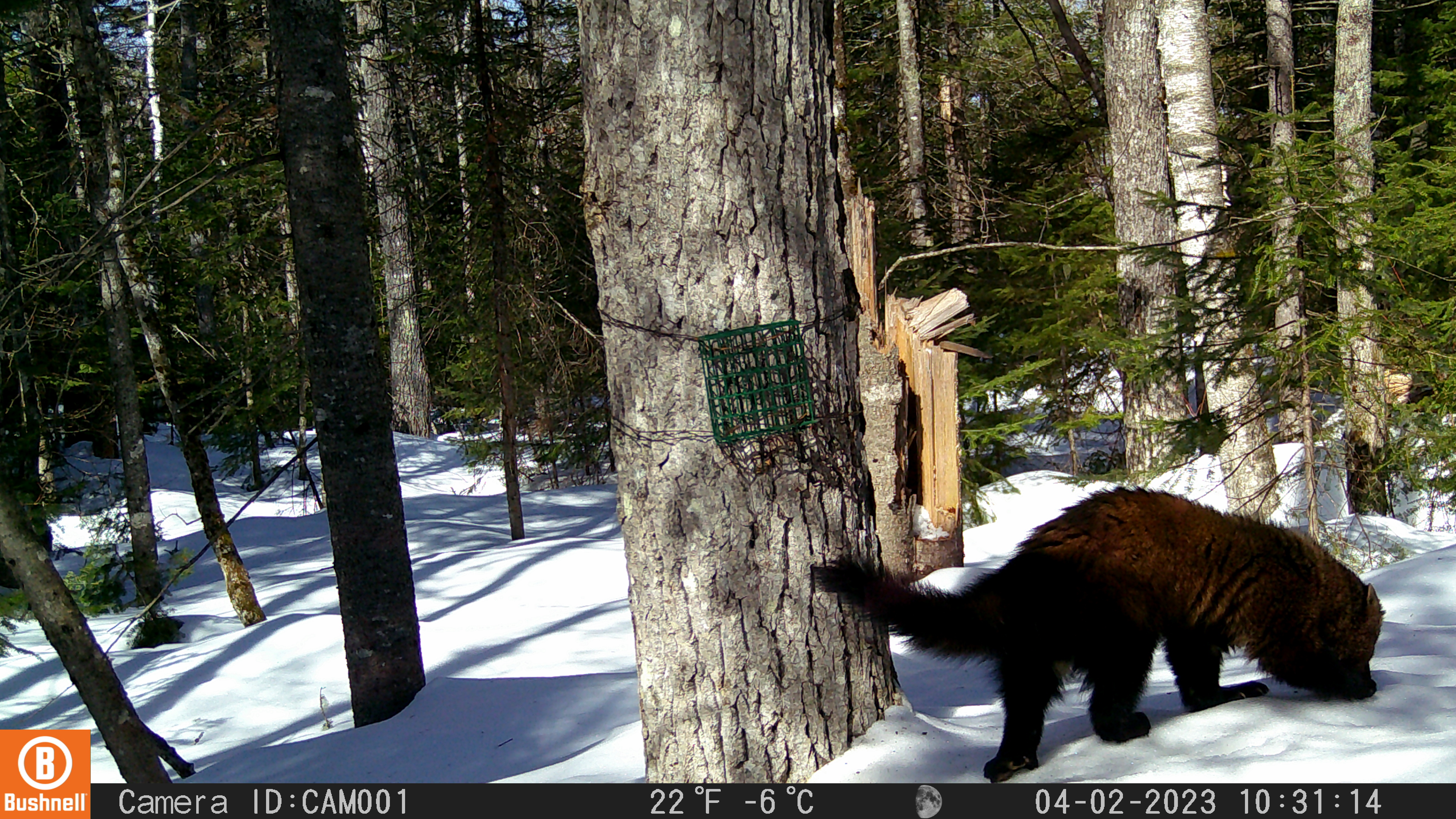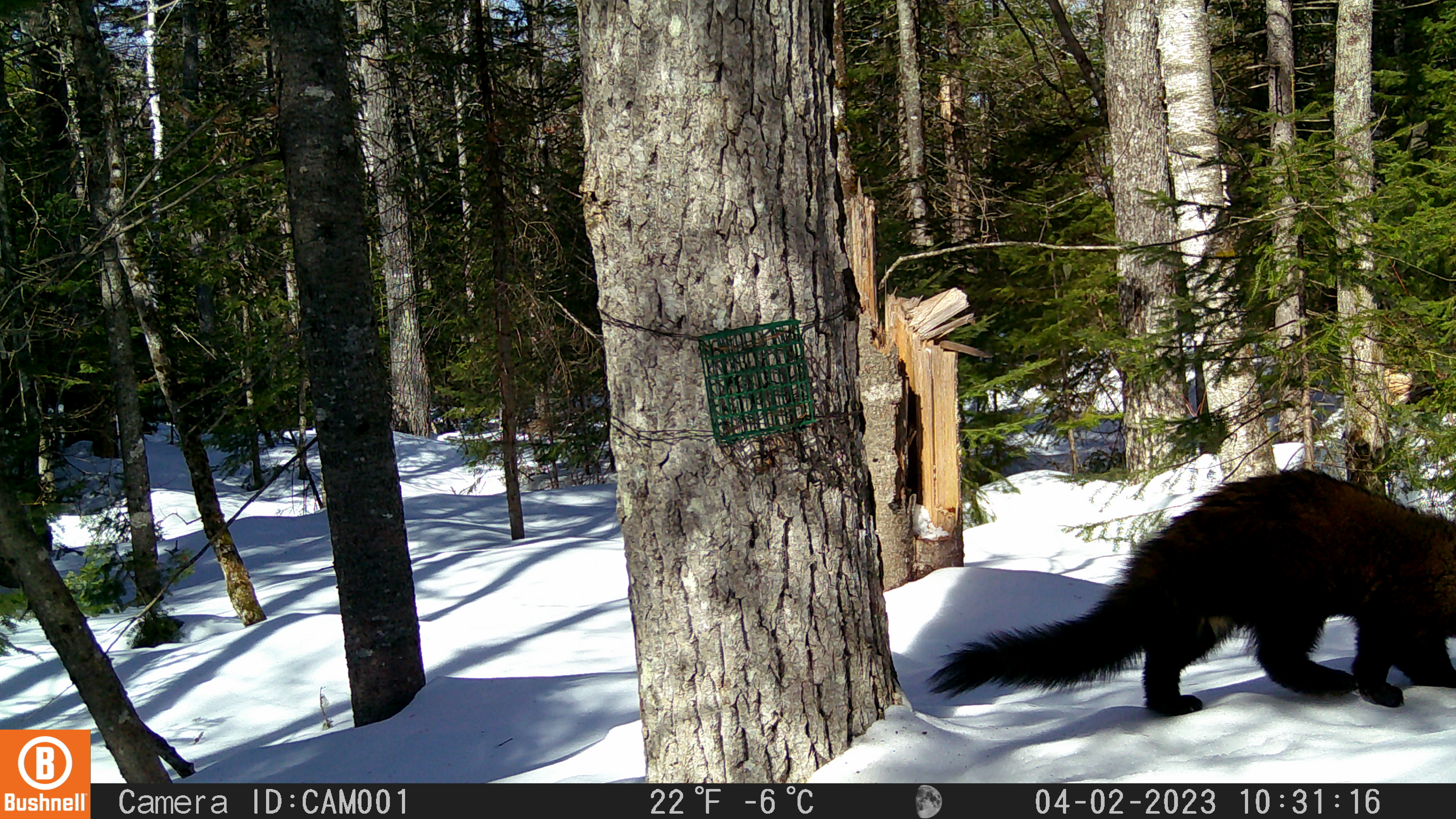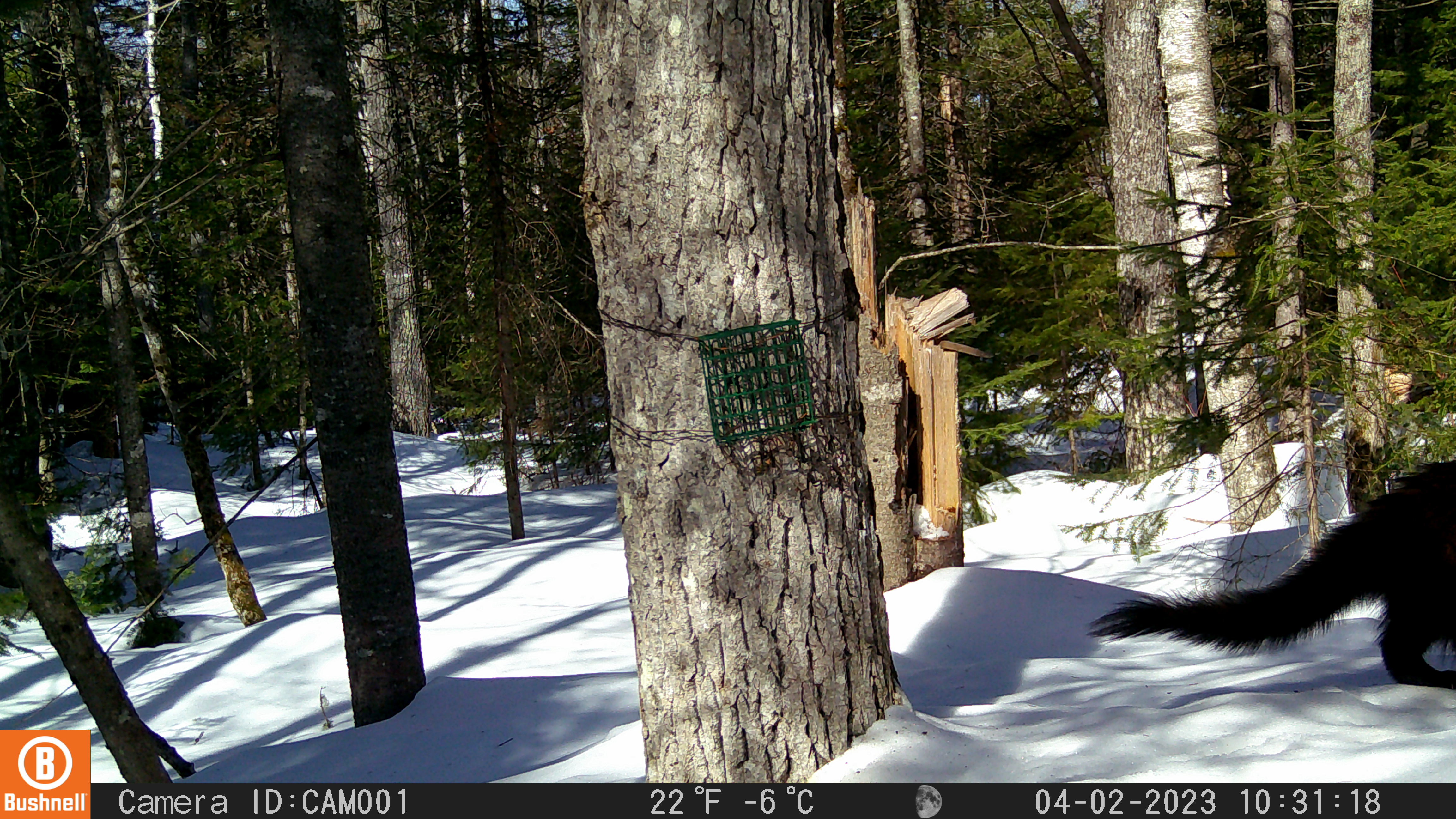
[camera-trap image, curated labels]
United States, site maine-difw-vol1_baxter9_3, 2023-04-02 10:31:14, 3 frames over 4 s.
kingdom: Animalia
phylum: Chordata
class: Mammalia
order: Carnivora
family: Mustelidae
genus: Pekania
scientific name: Pekania pennanti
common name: fisher